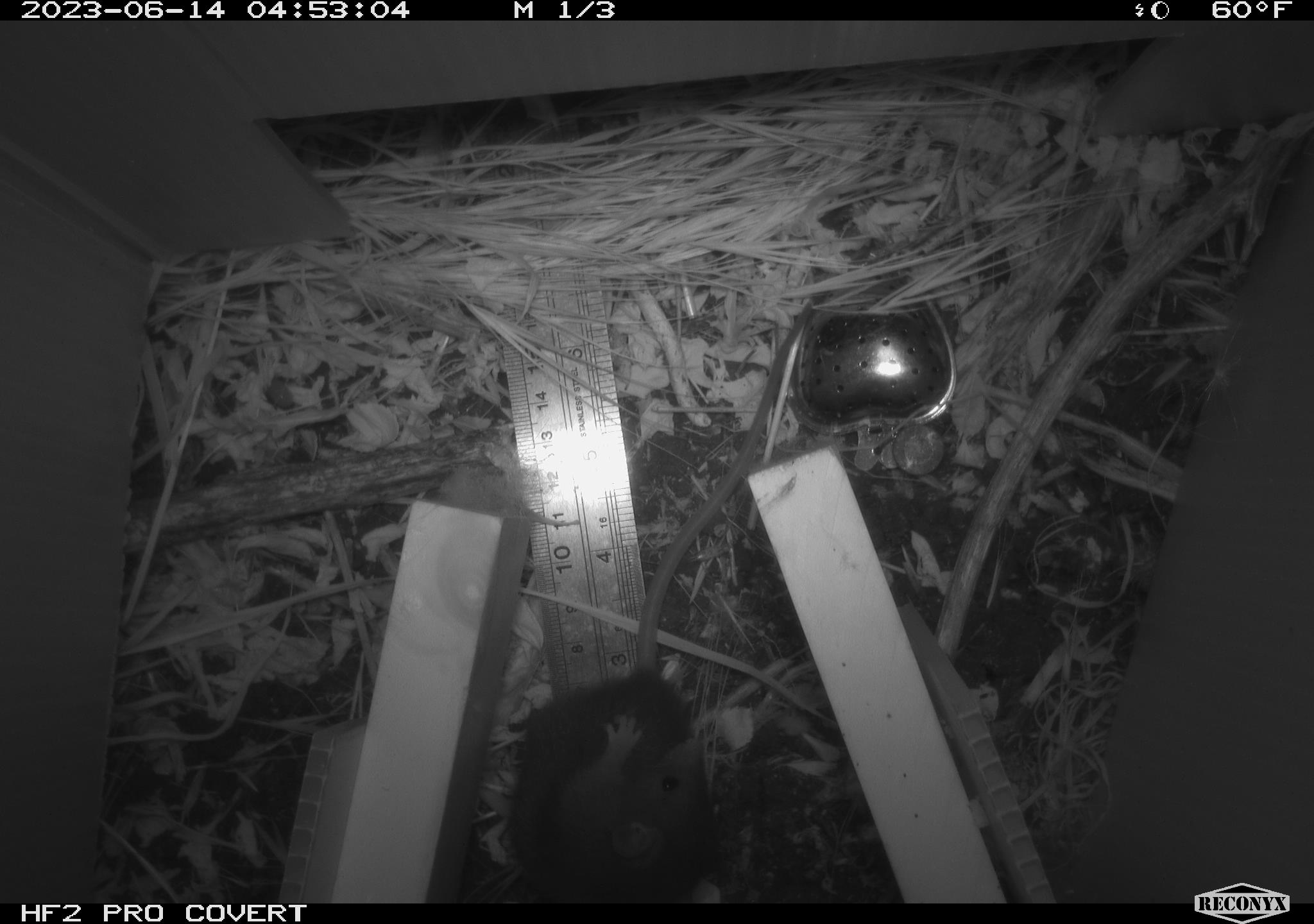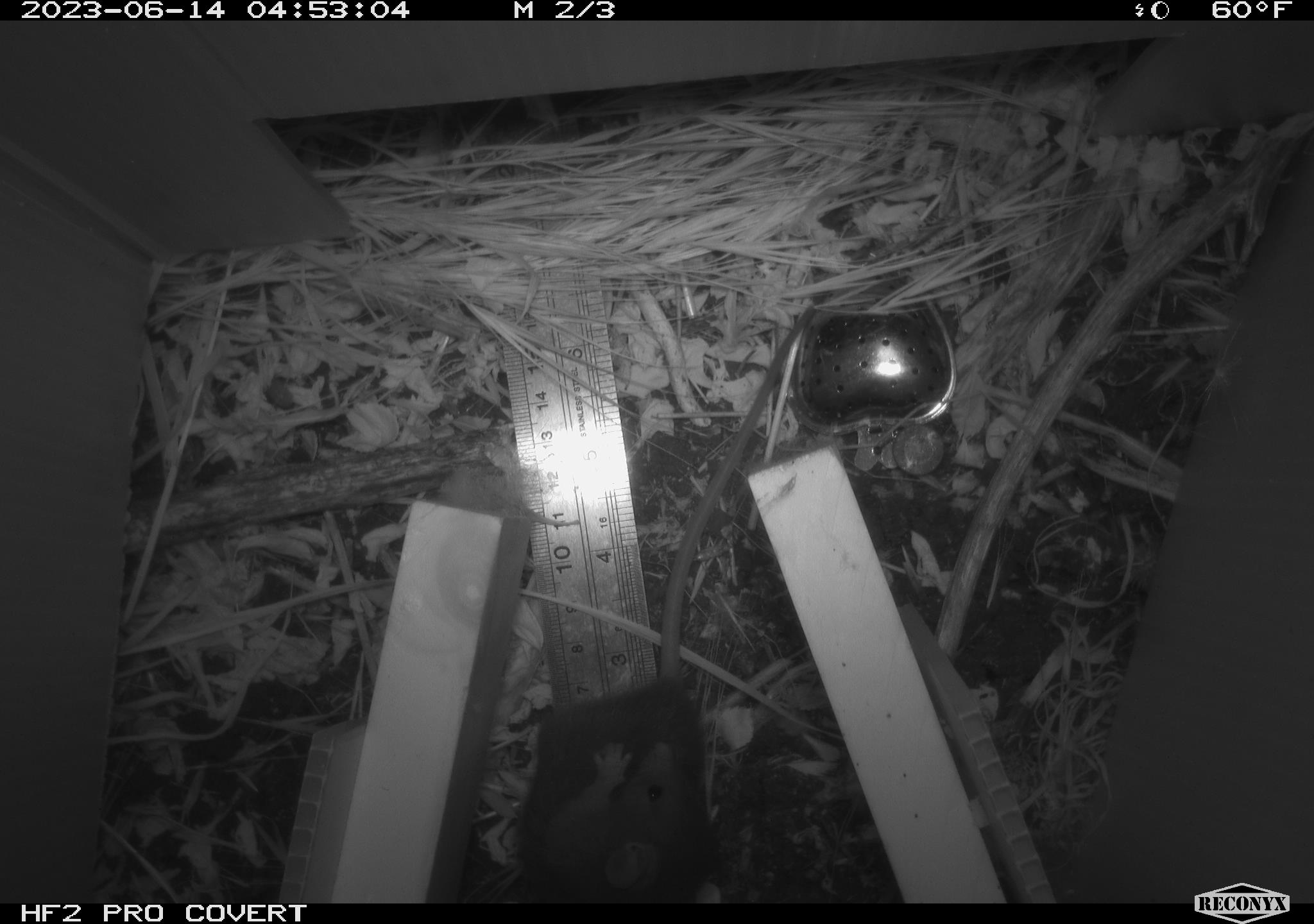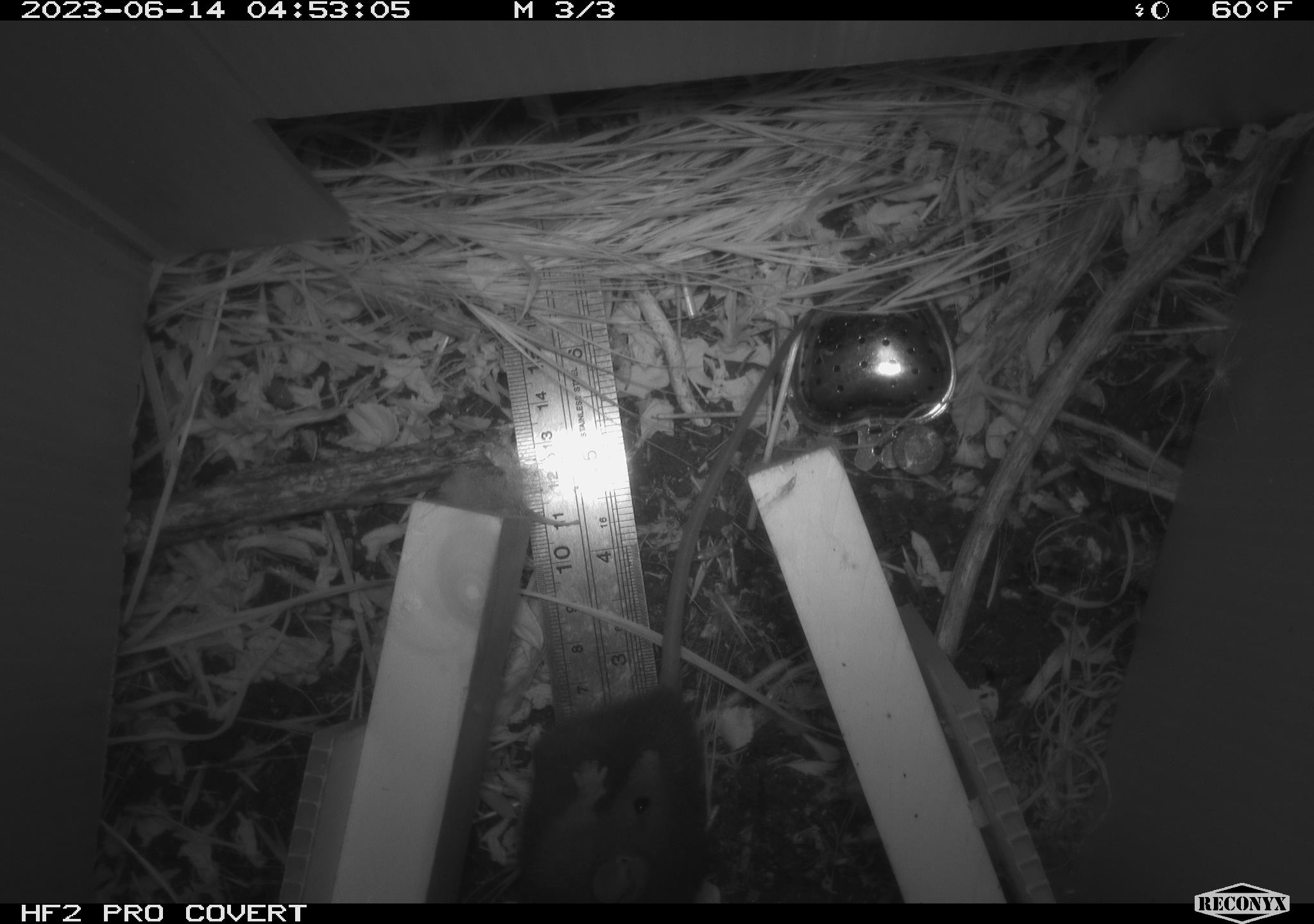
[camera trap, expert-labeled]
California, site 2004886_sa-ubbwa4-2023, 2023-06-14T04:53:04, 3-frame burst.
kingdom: Animalia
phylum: Chordata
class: Mammalia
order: Rodentia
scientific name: Rodentia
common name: mouse species